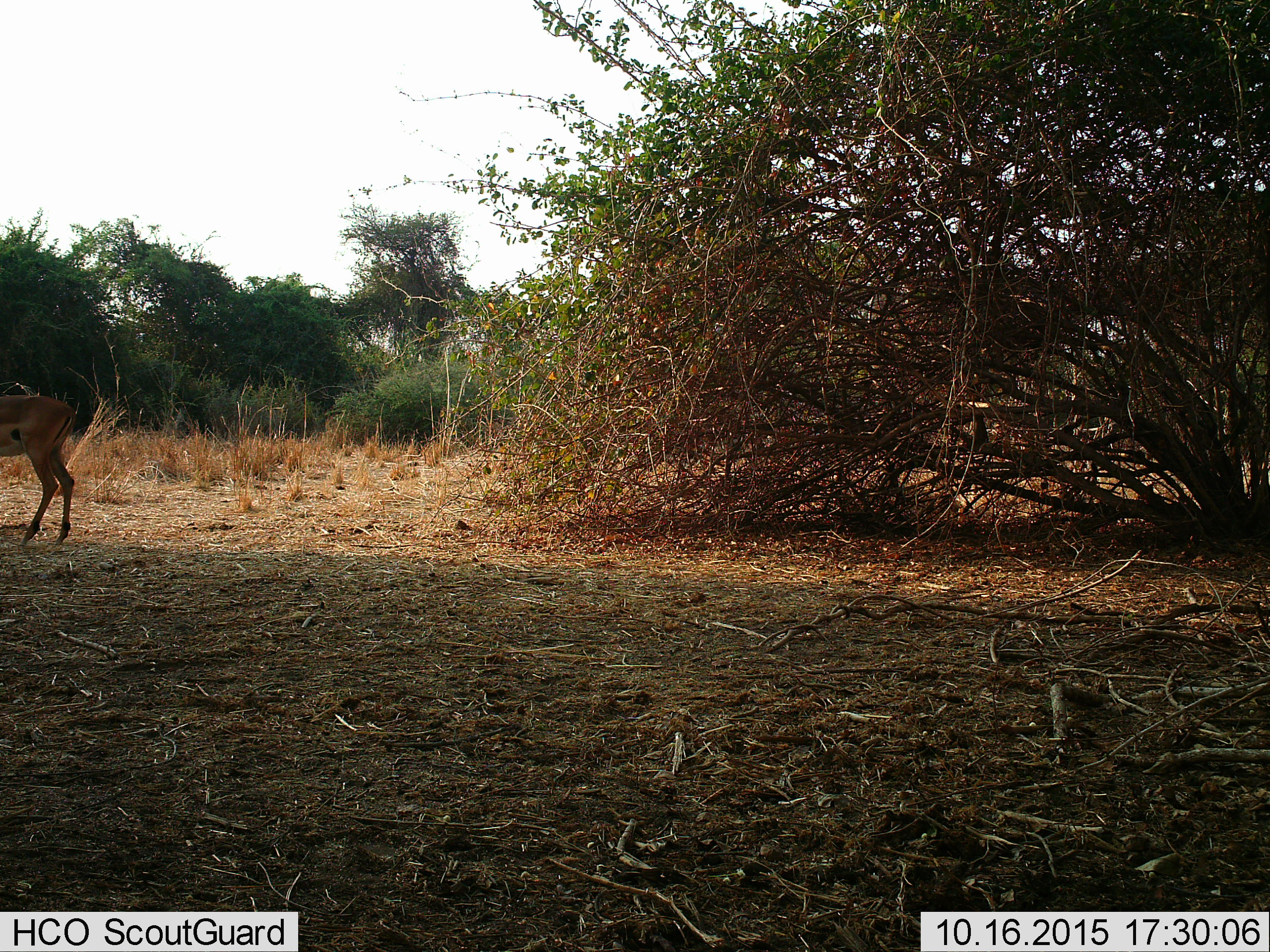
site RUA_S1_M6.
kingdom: Animalia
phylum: Chordata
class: Mammalia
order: Artiodactyla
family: Bovidae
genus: Aepyceros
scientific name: Aepyceros melampus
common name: impala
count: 1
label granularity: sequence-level